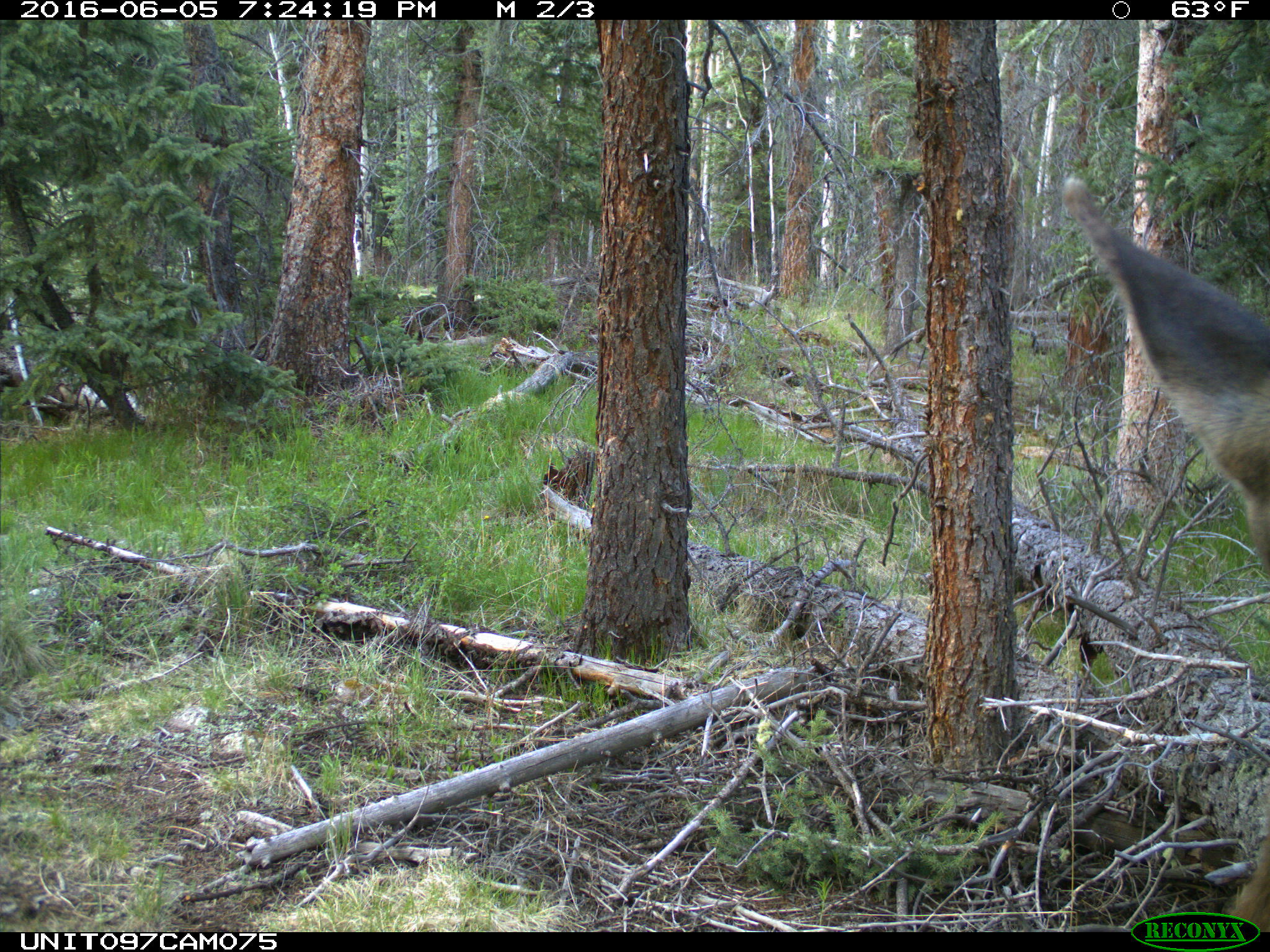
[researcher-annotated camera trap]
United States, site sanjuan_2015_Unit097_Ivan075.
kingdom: Animalia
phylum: Chordata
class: Mammalia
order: Artiodactyla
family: Cervidae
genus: Cervus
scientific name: Cervus elaphus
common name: red deer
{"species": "Cervus elaphus (red deer)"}